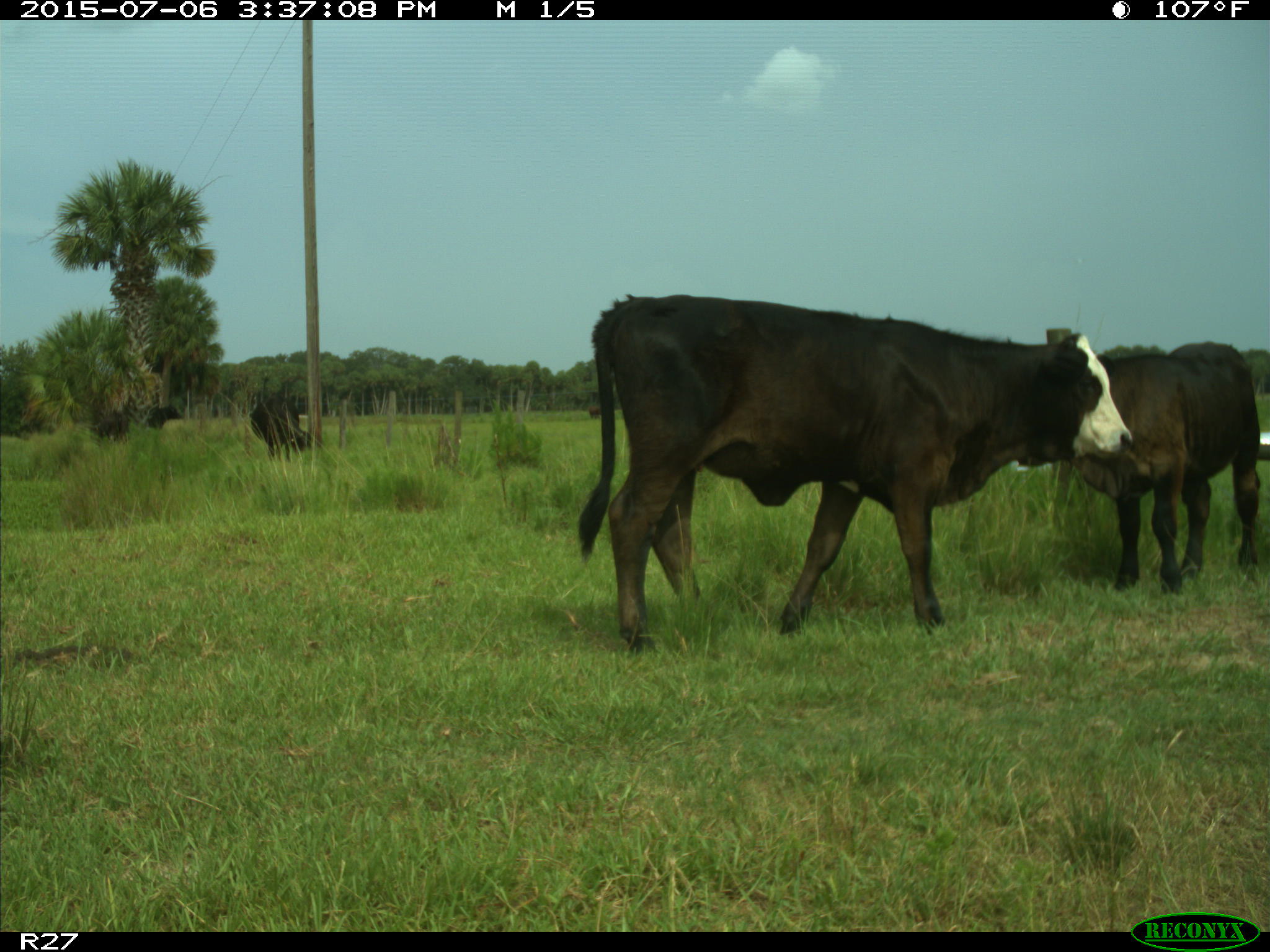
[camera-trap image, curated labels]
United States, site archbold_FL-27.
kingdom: Animalia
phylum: Chordata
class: Mammalia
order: Artiodactyla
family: Bovidae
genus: Bos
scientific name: Bos taurus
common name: domestic cow